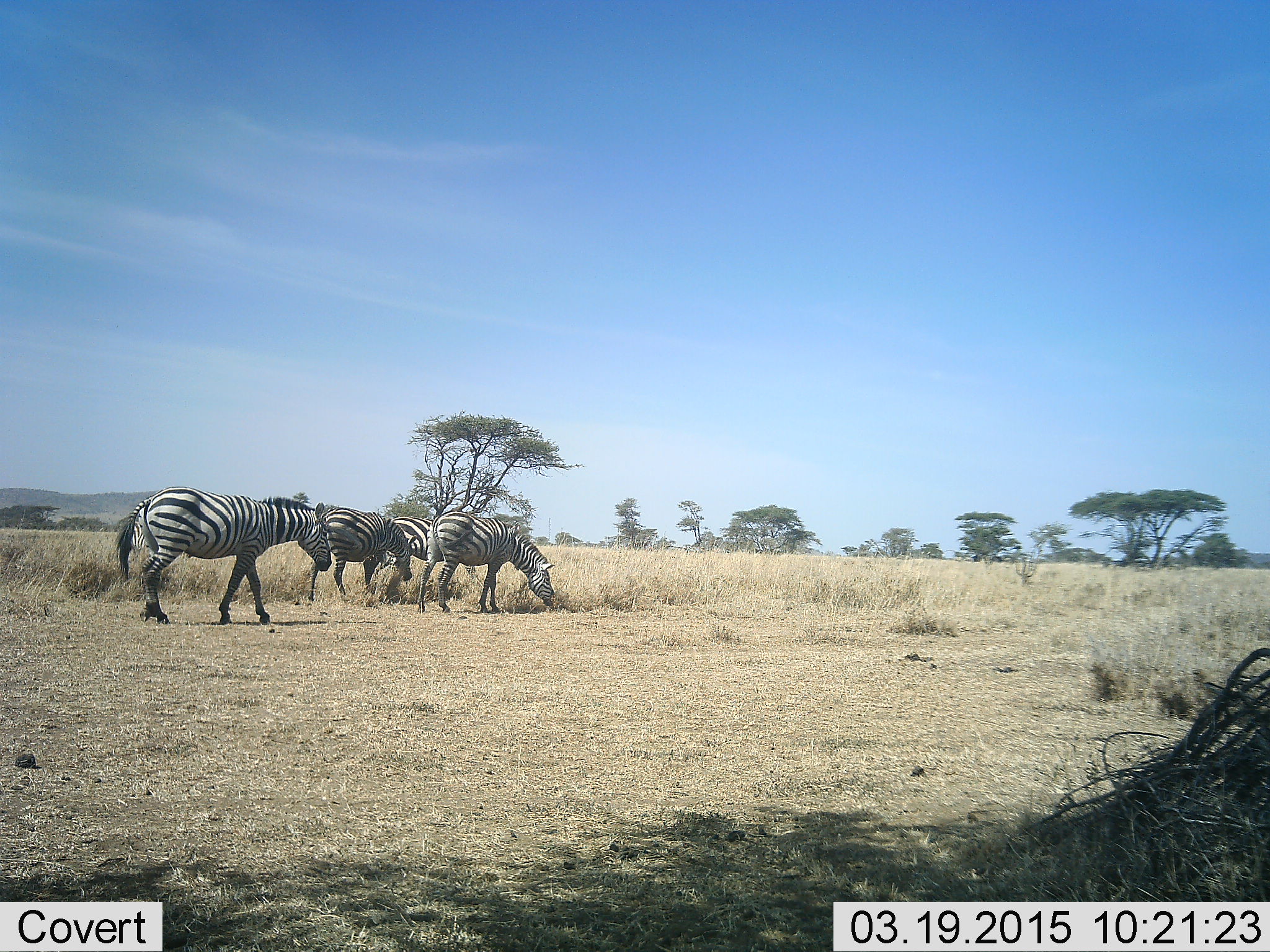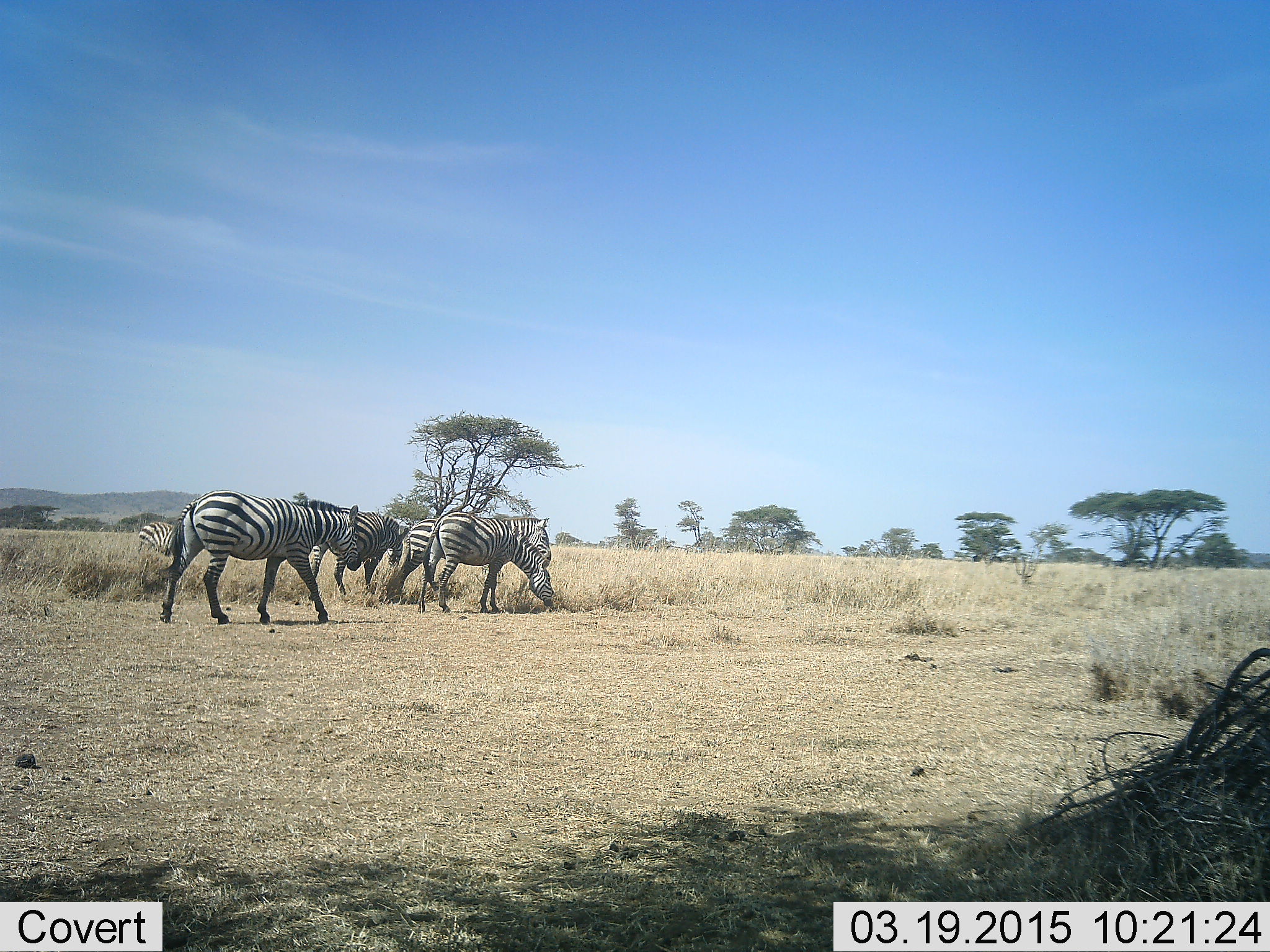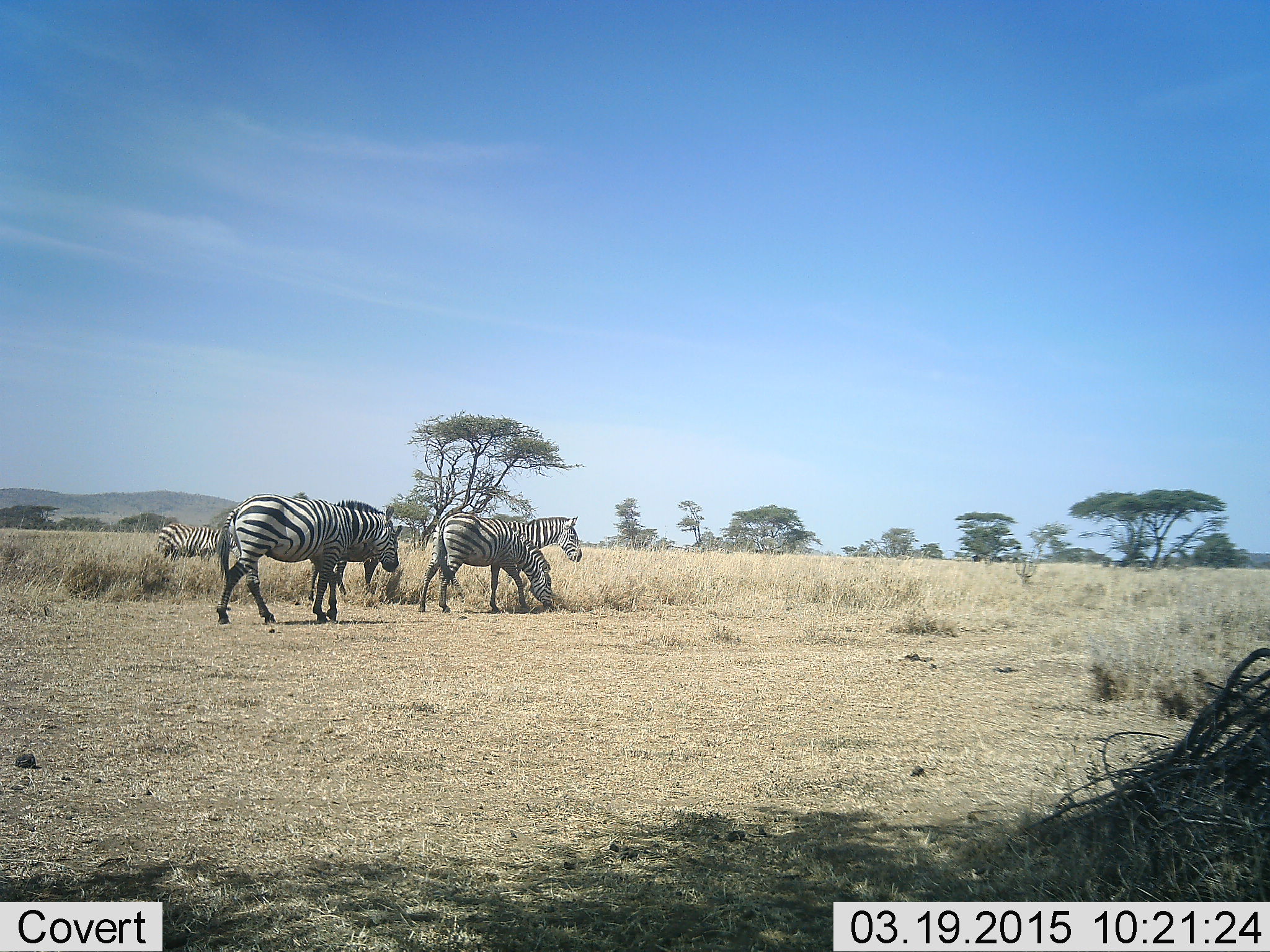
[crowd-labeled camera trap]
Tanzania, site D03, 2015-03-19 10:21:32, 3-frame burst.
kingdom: Animalia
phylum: Chordata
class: Mammalia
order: Perissodactyla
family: Equidae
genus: Equus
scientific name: Equus quagga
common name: plains zebra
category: zebra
Zebra (plains zebra) (Equus quagga), count 5. Behavior (volunteer vote fractions): standing 30%, resting 10%, moving 80%, interacting 0%. Young present (vote fraction): 0%. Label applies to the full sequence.